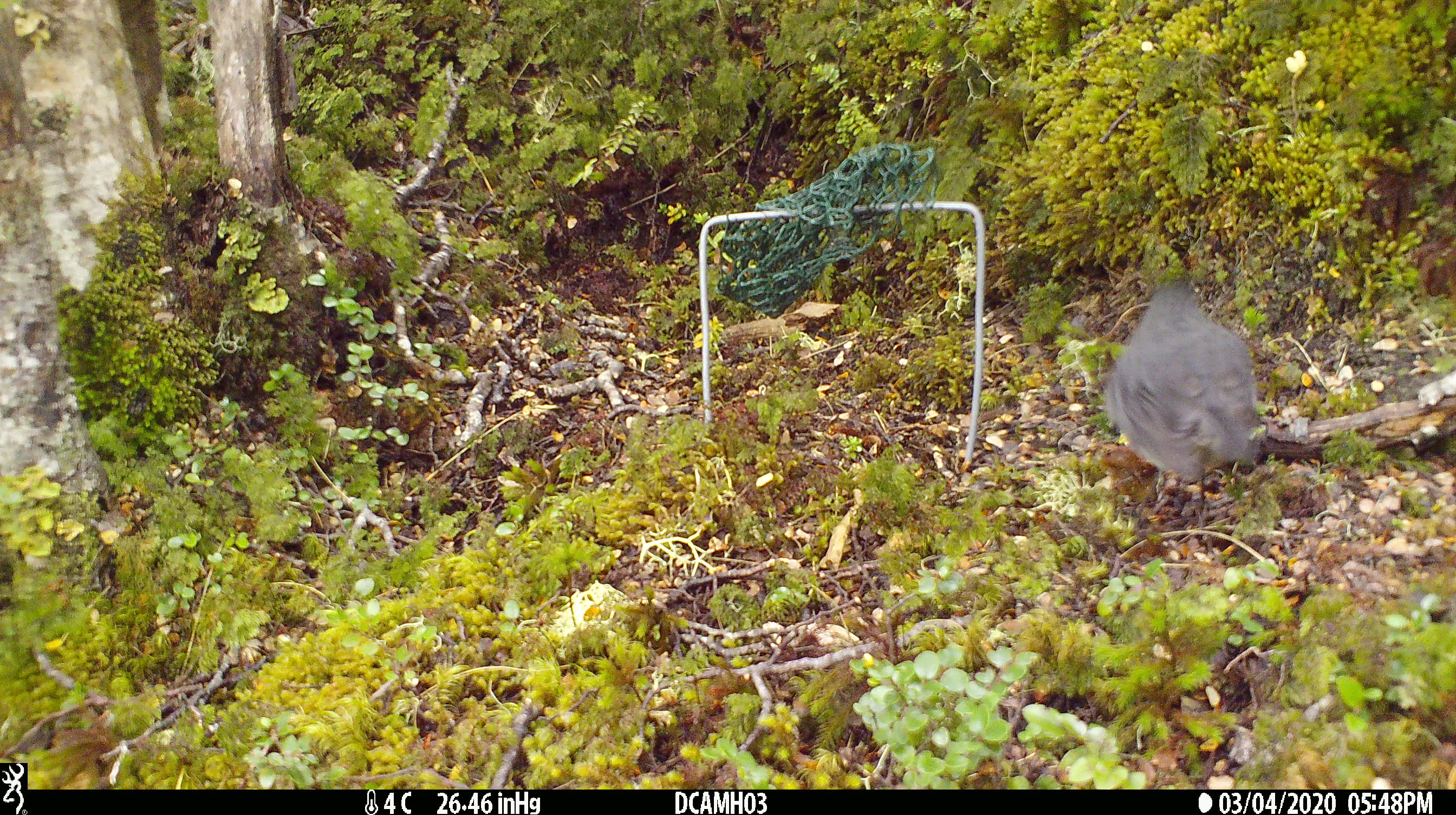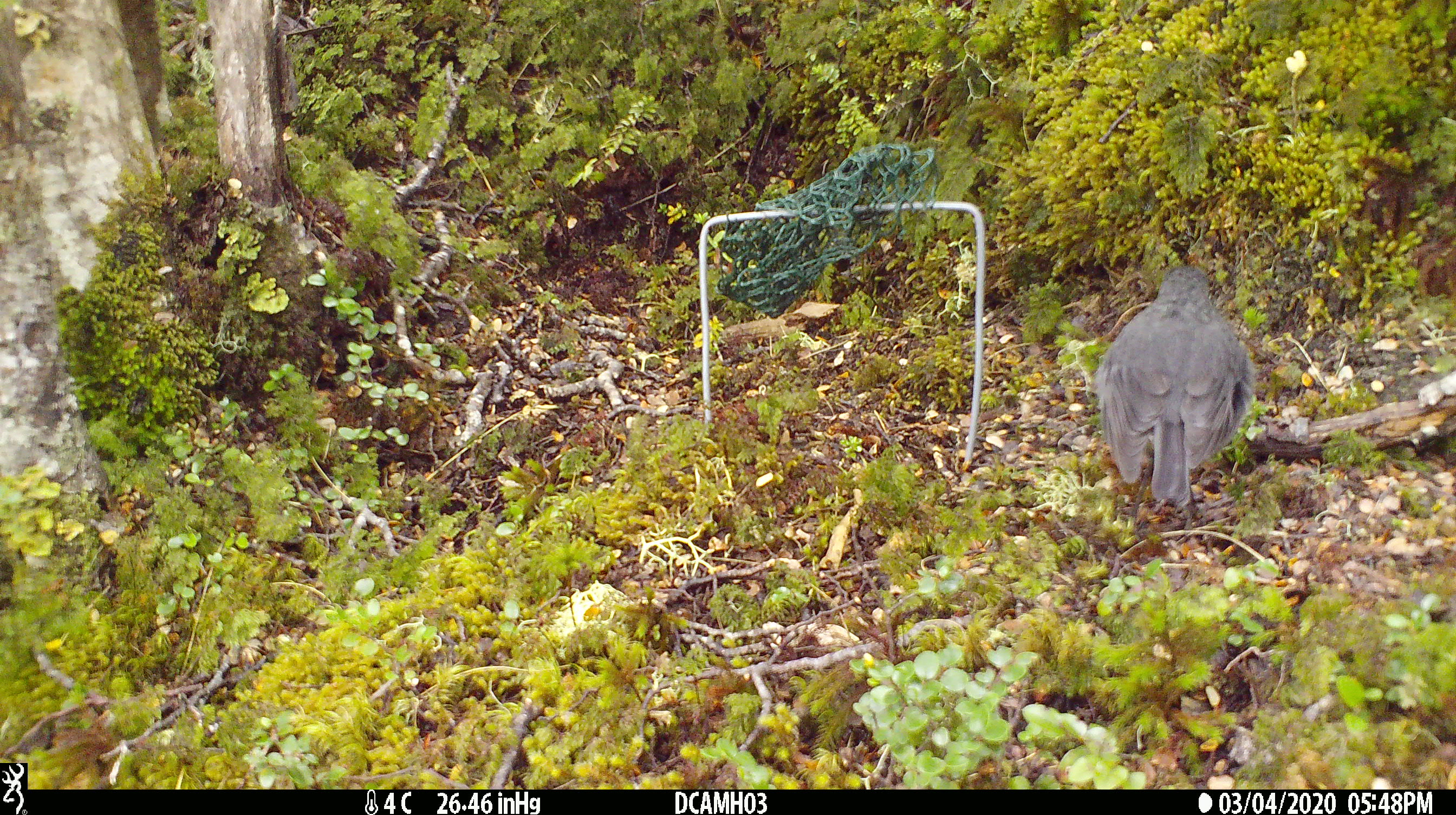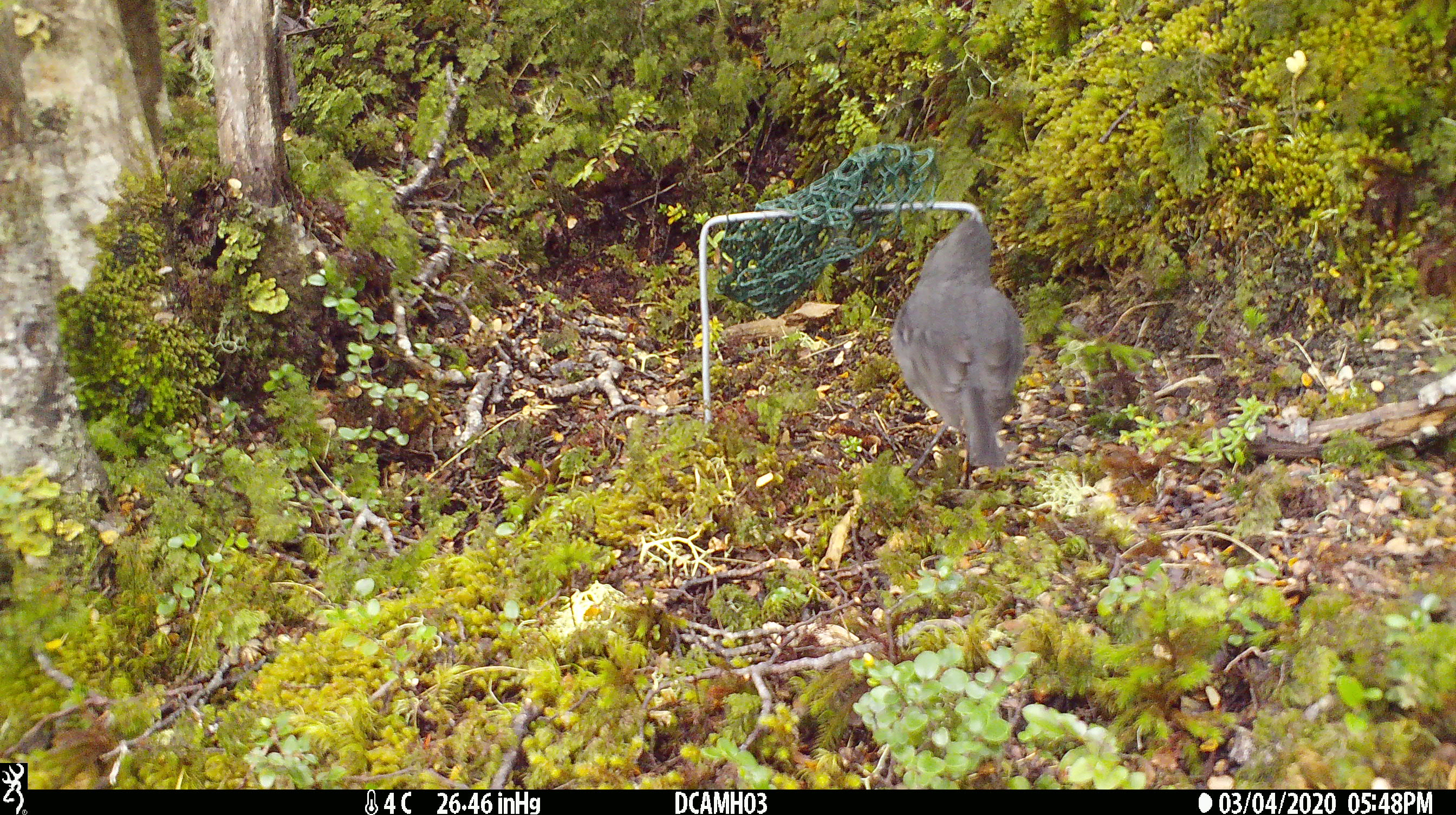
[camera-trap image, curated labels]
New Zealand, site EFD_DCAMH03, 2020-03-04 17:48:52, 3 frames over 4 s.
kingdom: Animalia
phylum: Chordata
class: Aves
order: Passeriformes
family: Petroicidae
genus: Petroica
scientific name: Petroica australis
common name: new zealand robin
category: robin